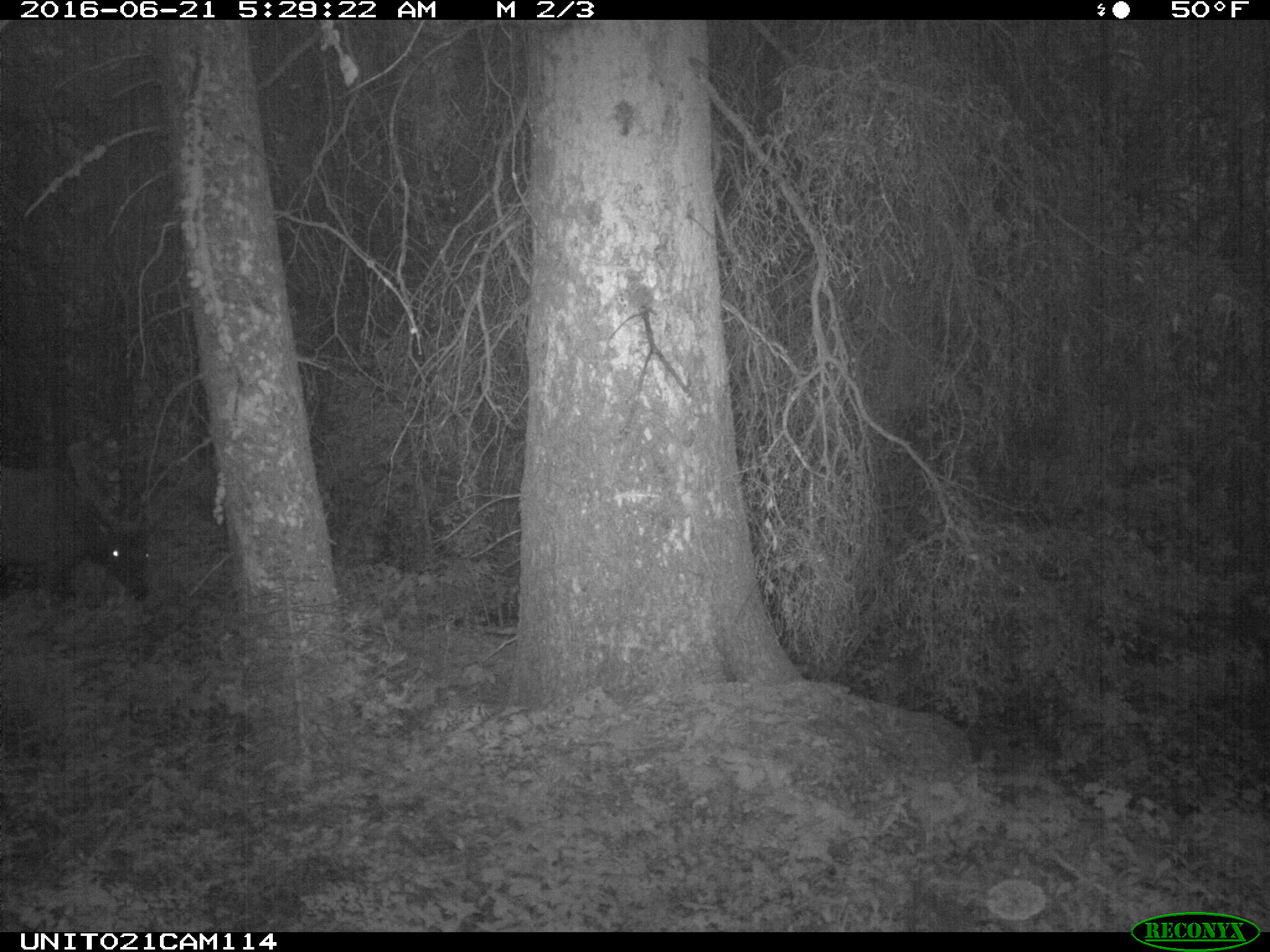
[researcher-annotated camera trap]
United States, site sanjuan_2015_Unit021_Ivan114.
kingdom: Animalia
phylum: Chordata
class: Mammalia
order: Artiodactyla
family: Cervidae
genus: Cervus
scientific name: Cervus elaphus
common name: red deer